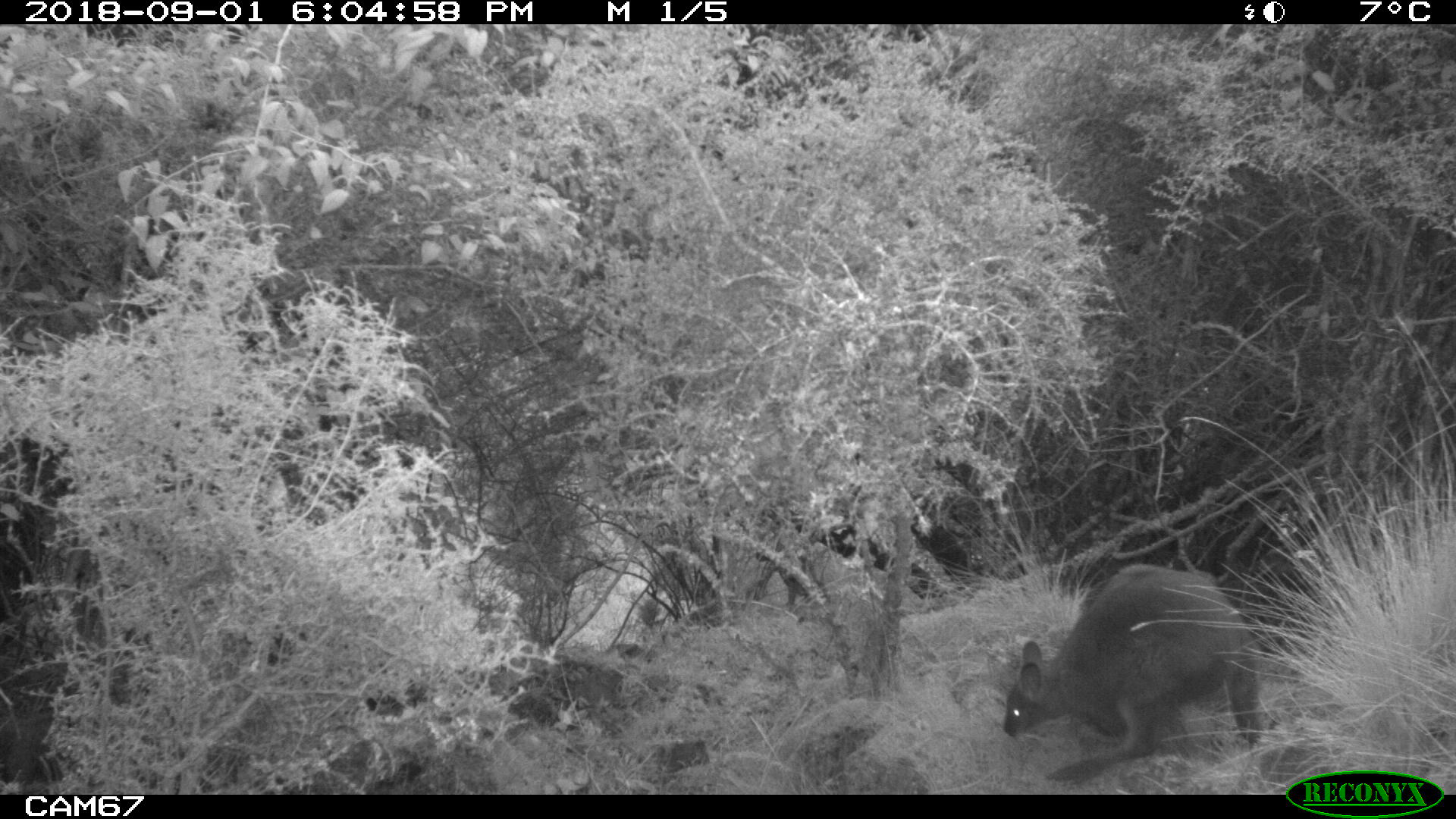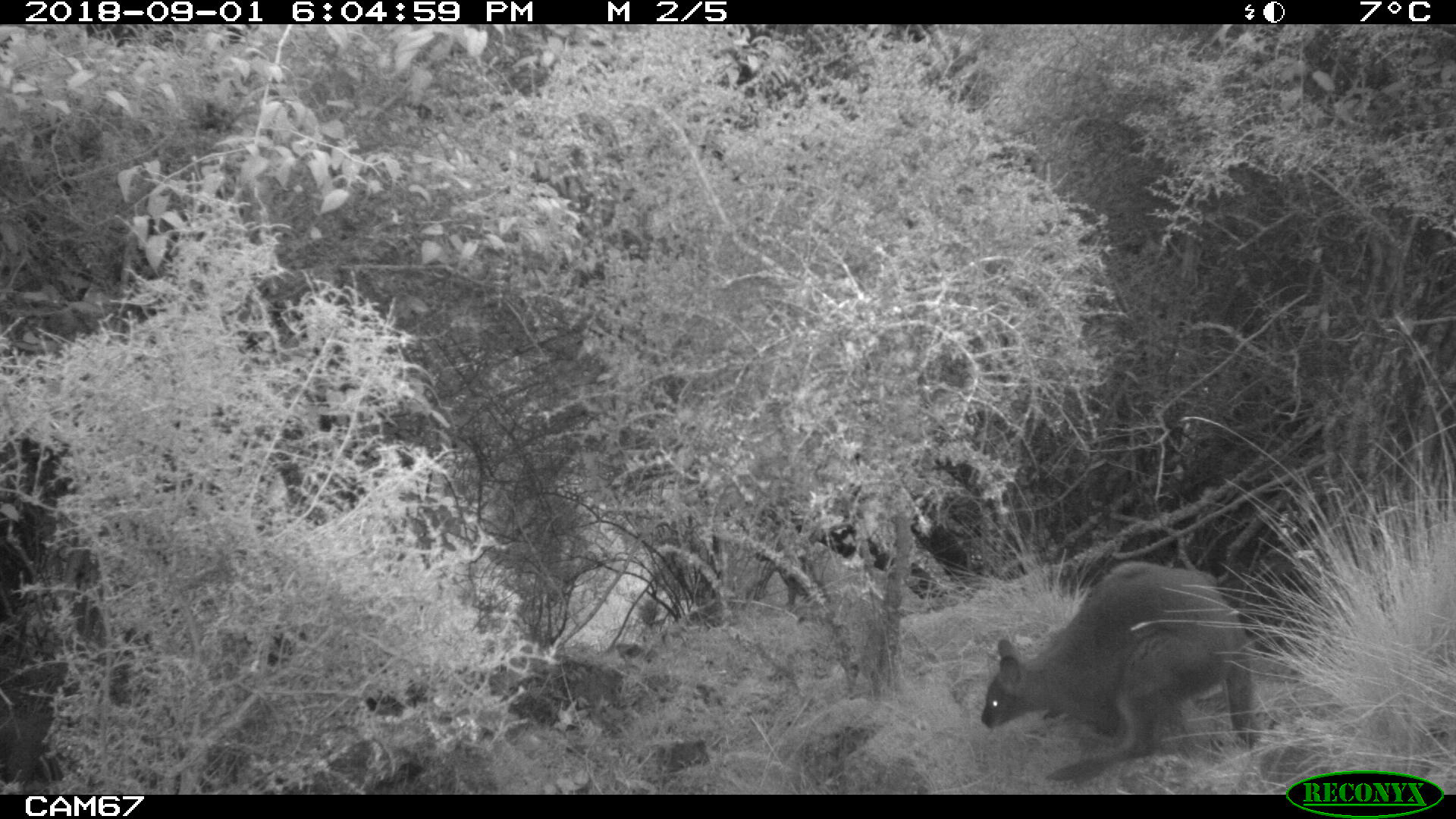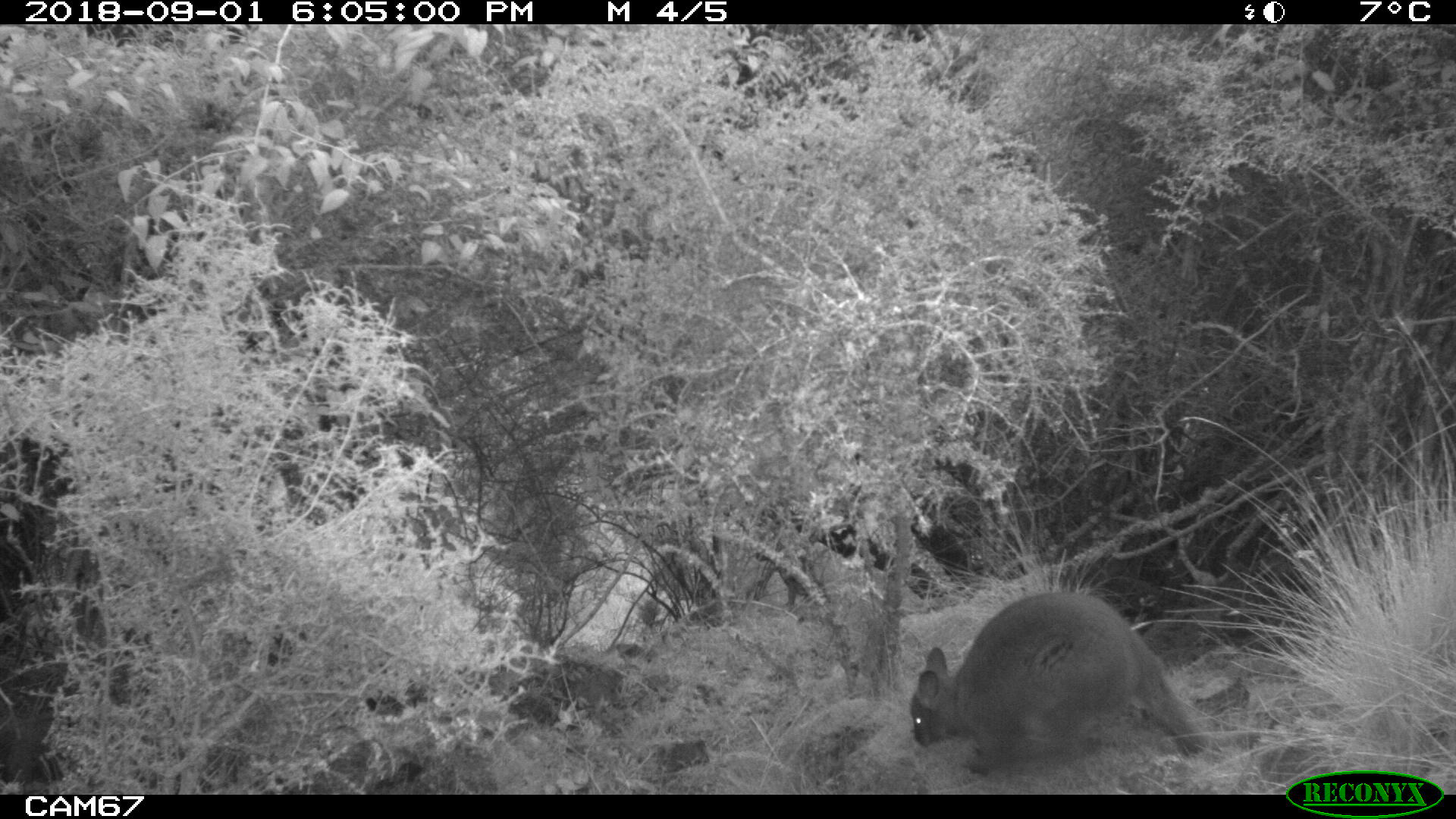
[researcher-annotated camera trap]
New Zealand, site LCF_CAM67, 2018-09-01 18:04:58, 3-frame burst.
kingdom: Animalia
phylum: Chordata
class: Mammalia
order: Diprotodontia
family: Macropodidae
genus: Notamacropus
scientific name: Notamacropus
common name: wallaby